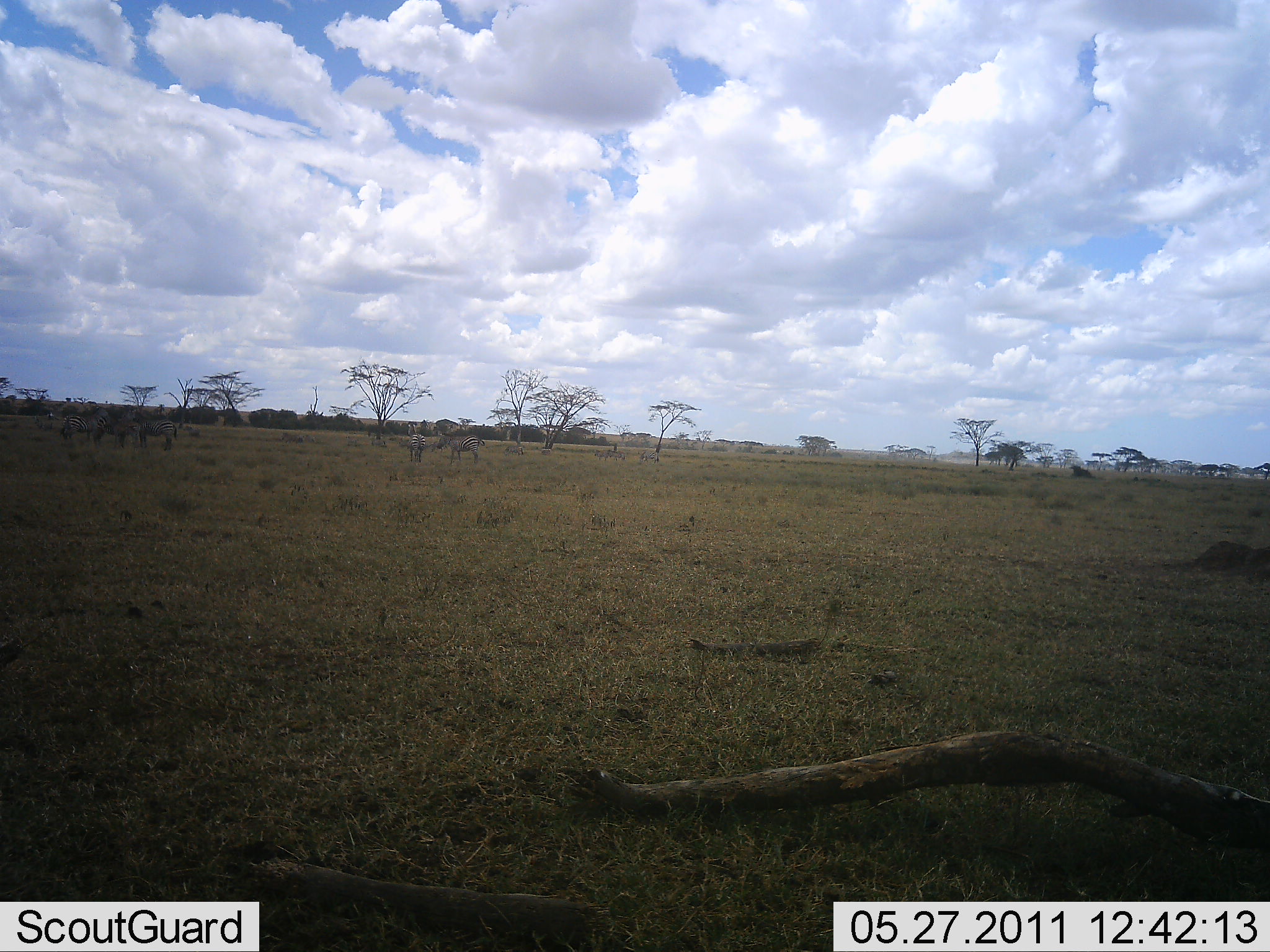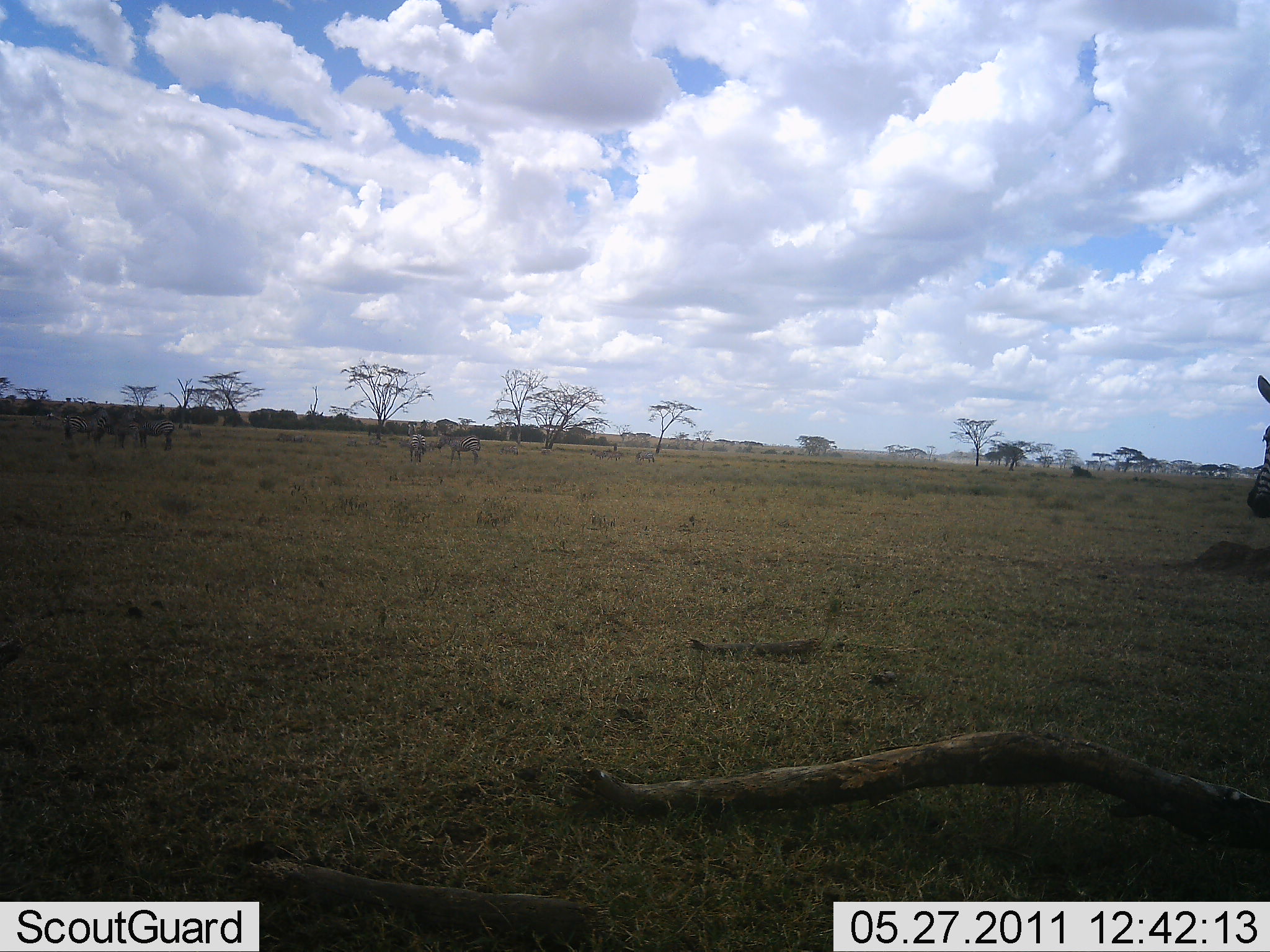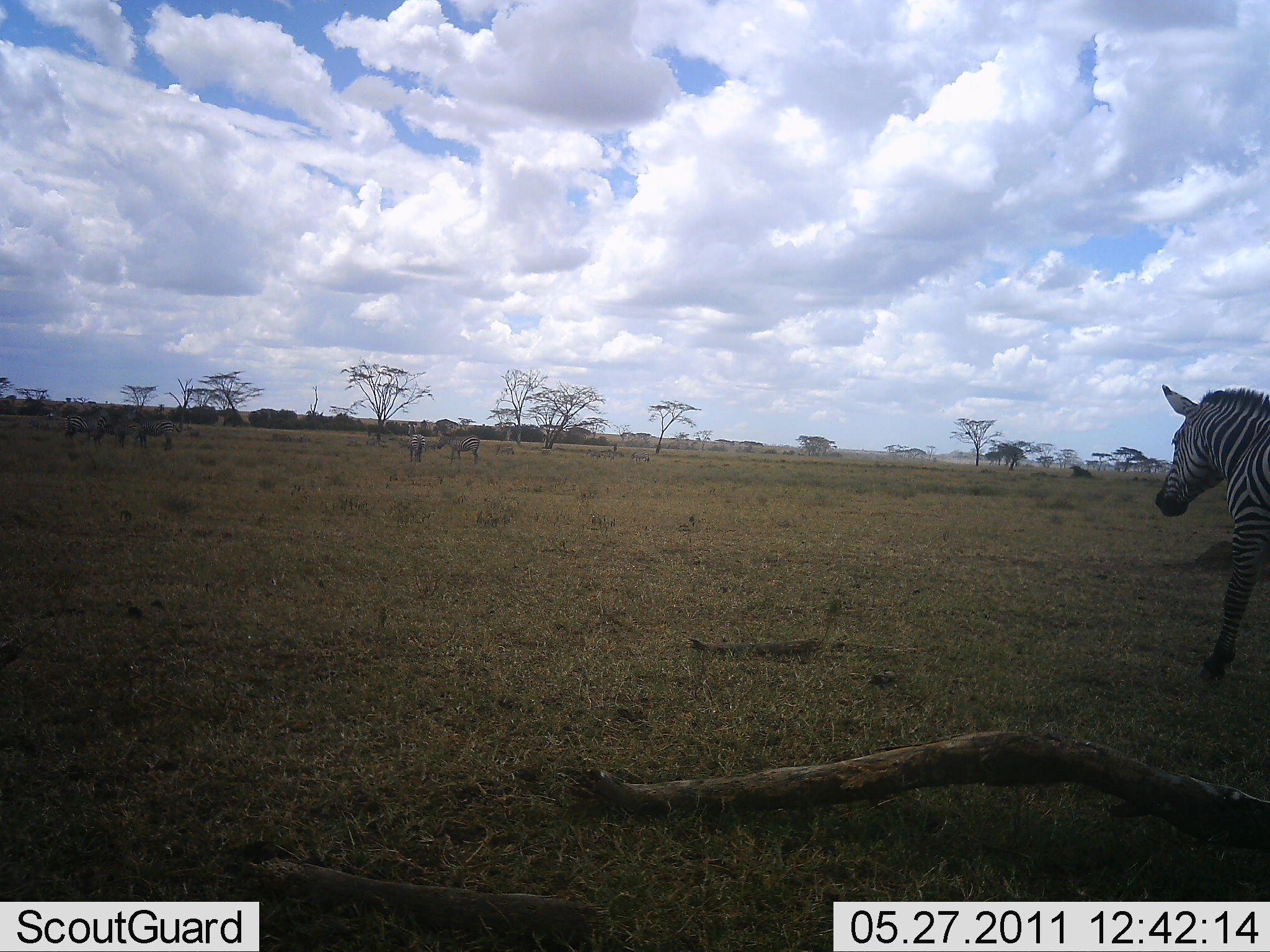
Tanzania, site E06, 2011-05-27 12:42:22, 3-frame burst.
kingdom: Animalia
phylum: Chordata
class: Mammalia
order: Perissodactyla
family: Equidae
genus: Equus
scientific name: Equus quagga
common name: plains zebra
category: zebra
Zebra (plains zebra) (Equus quagga), count 6. Behavior (volunteer vote fractions): standing 40%, resting 0%, moving 70%, interacting 0%. Young present (vote fraction): 0%. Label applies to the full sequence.